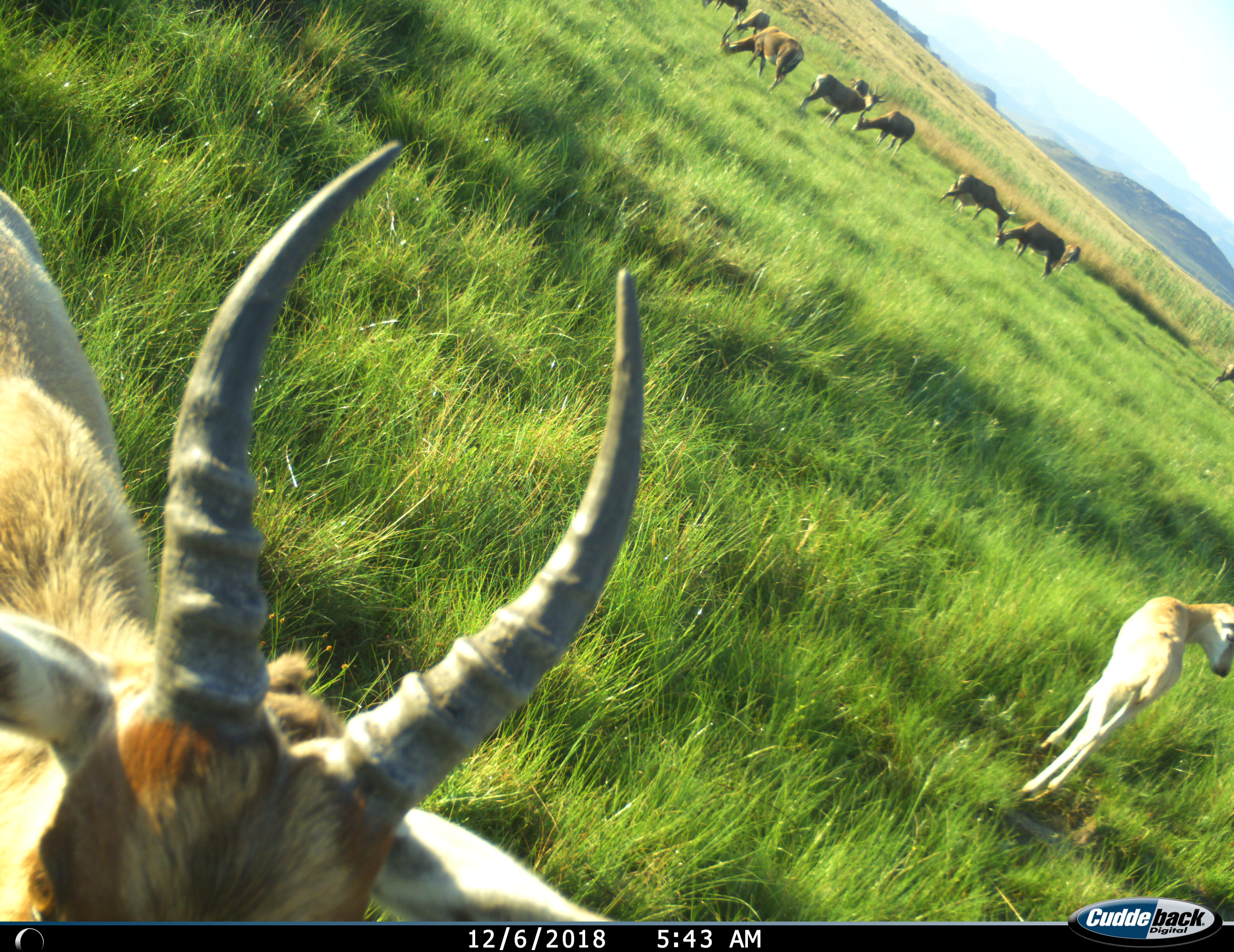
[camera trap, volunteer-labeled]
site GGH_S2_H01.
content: unidentified animal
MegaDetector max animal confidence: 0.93